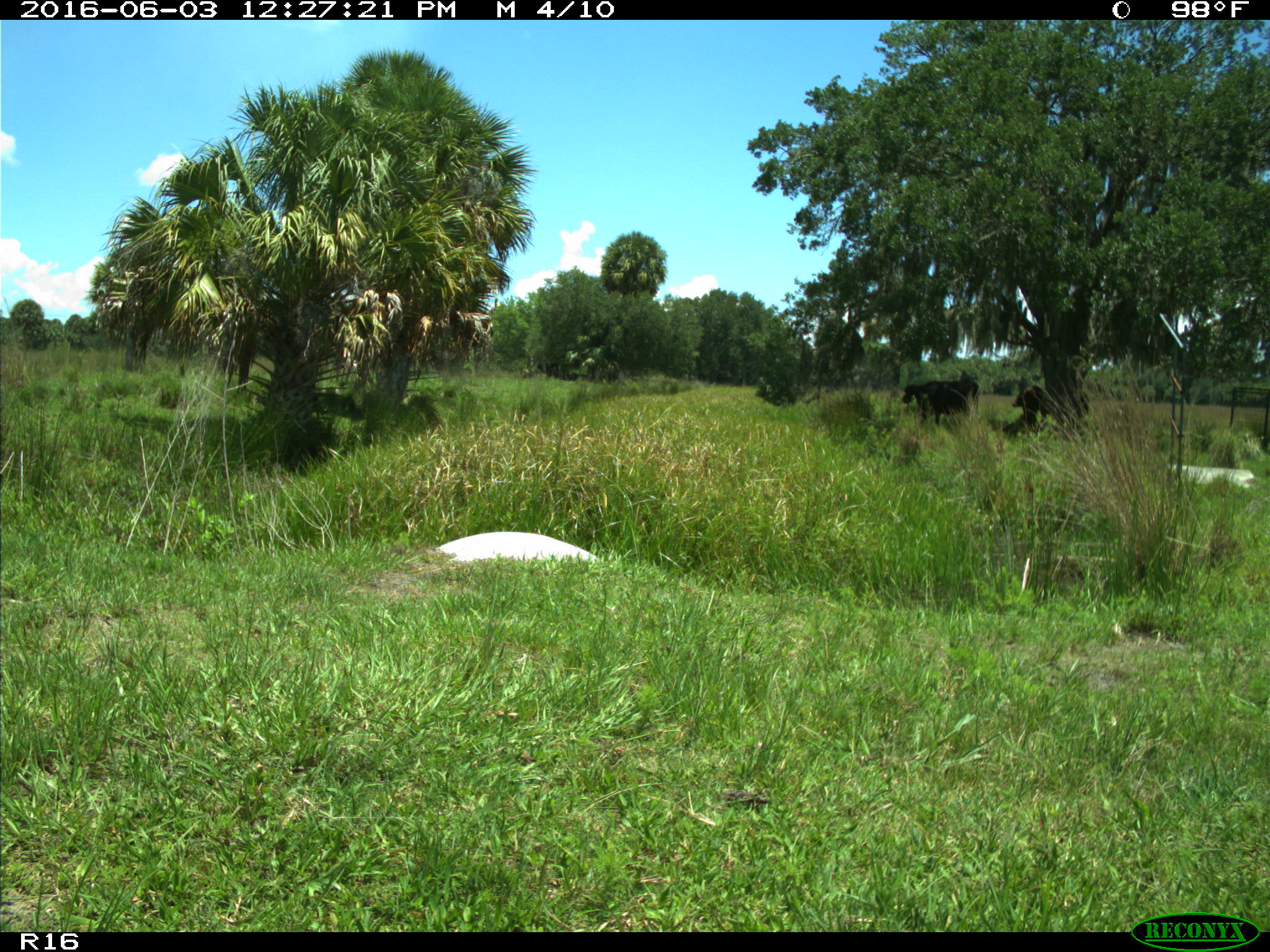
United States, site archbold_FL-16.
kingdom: Animalia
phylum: Chordata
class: Mammalia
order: Artiodactyla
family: Bovidae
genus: Bos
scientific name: Bos taurus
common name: domestic cow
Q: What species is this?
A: Bos taurus (domestic cow).